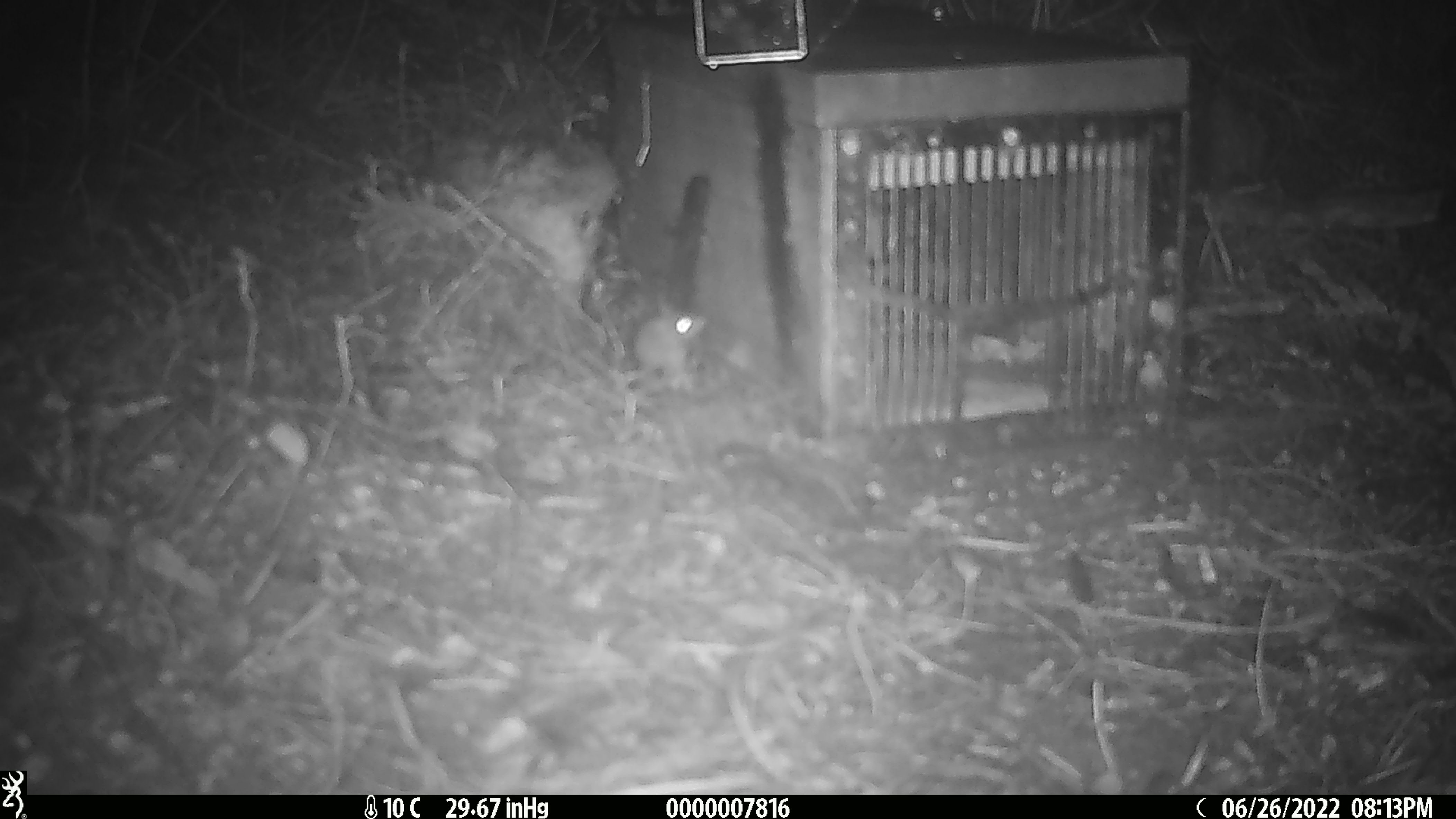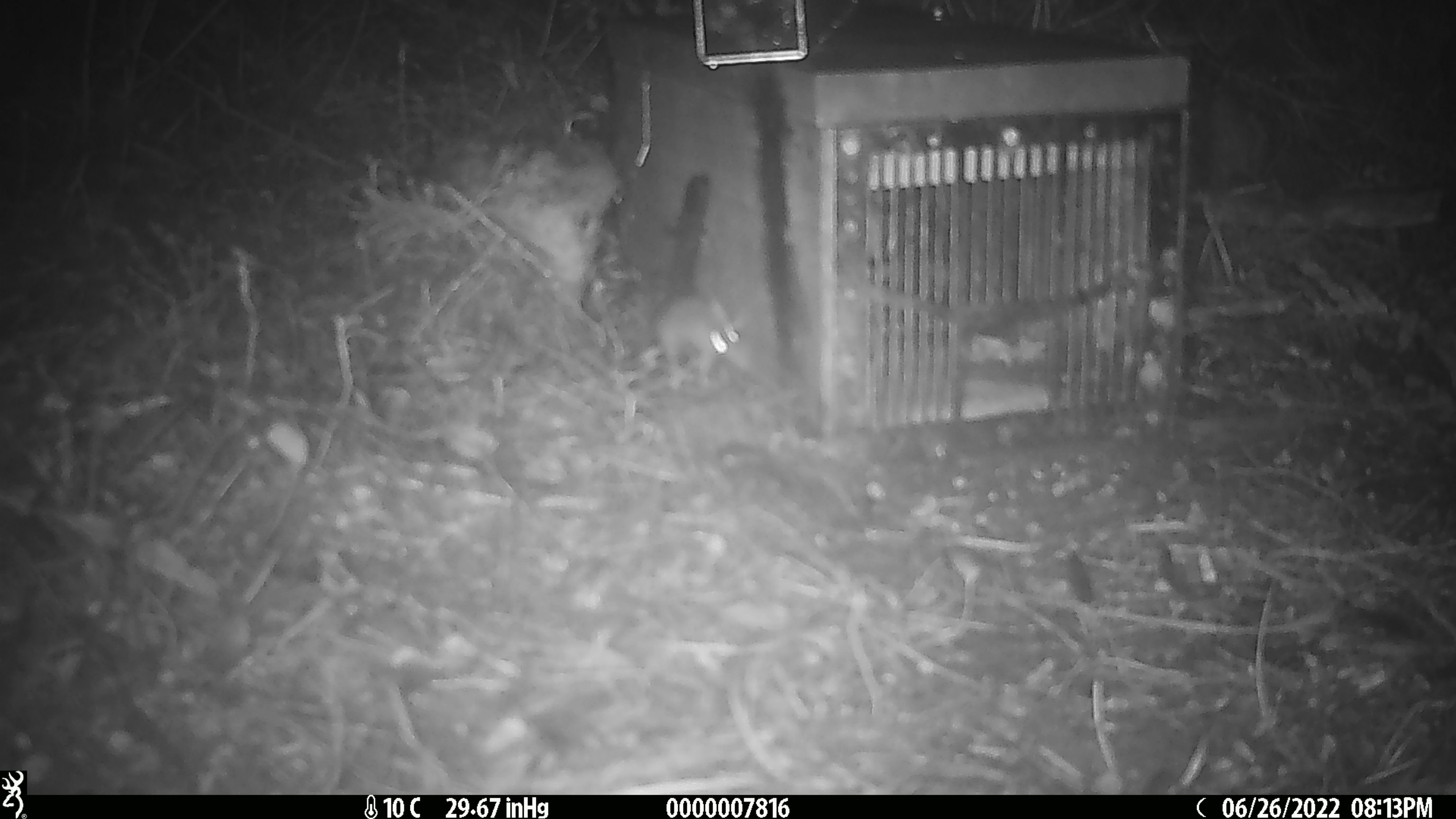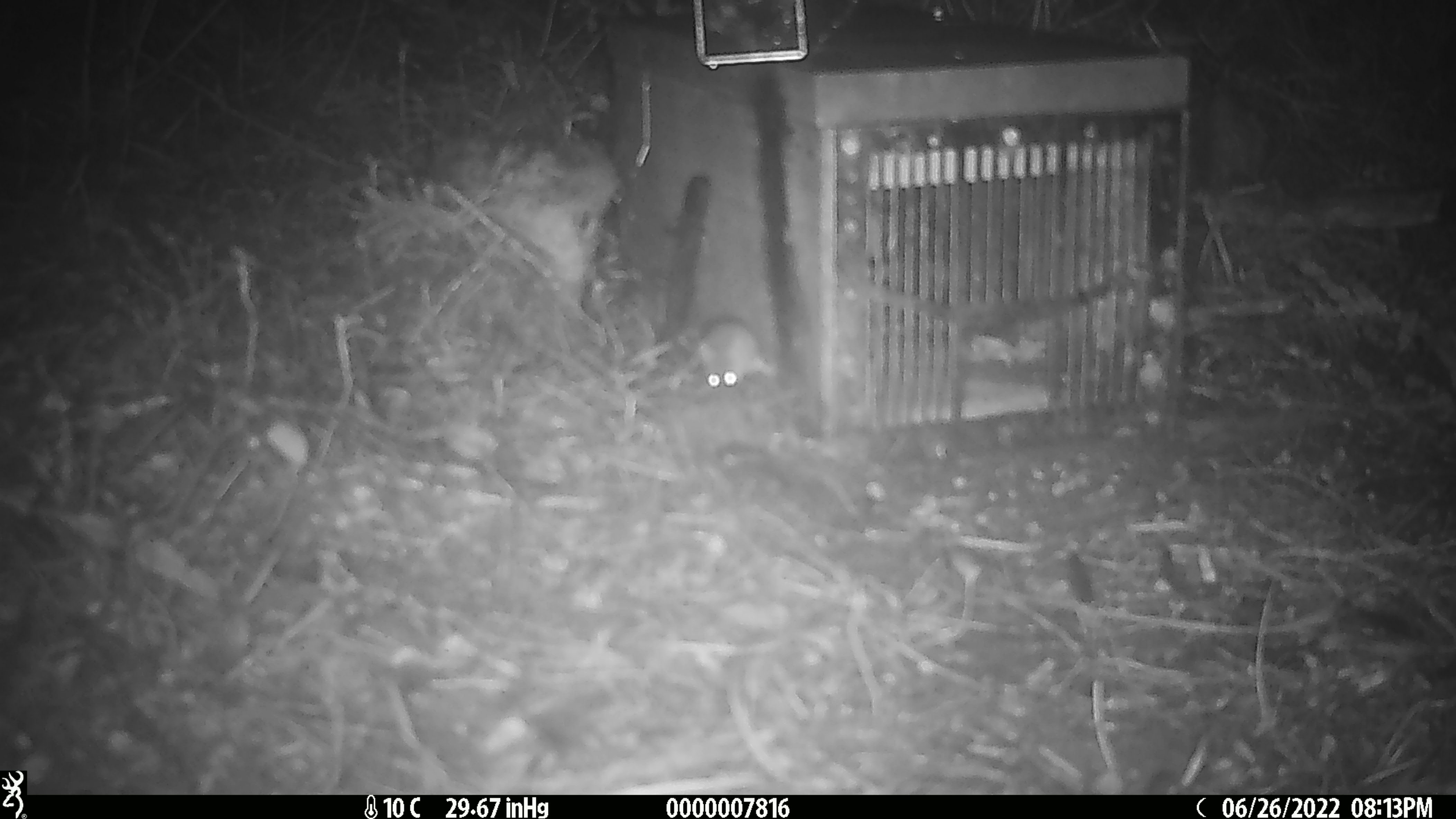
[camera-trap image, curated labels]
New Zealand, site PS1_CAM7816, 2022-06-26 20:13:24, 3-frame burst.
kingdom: Animalia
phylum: Chordata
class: Mammalia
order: Rodentia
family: Muridae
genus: Mus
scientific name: Mus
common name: mouse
Mouse (Mus).